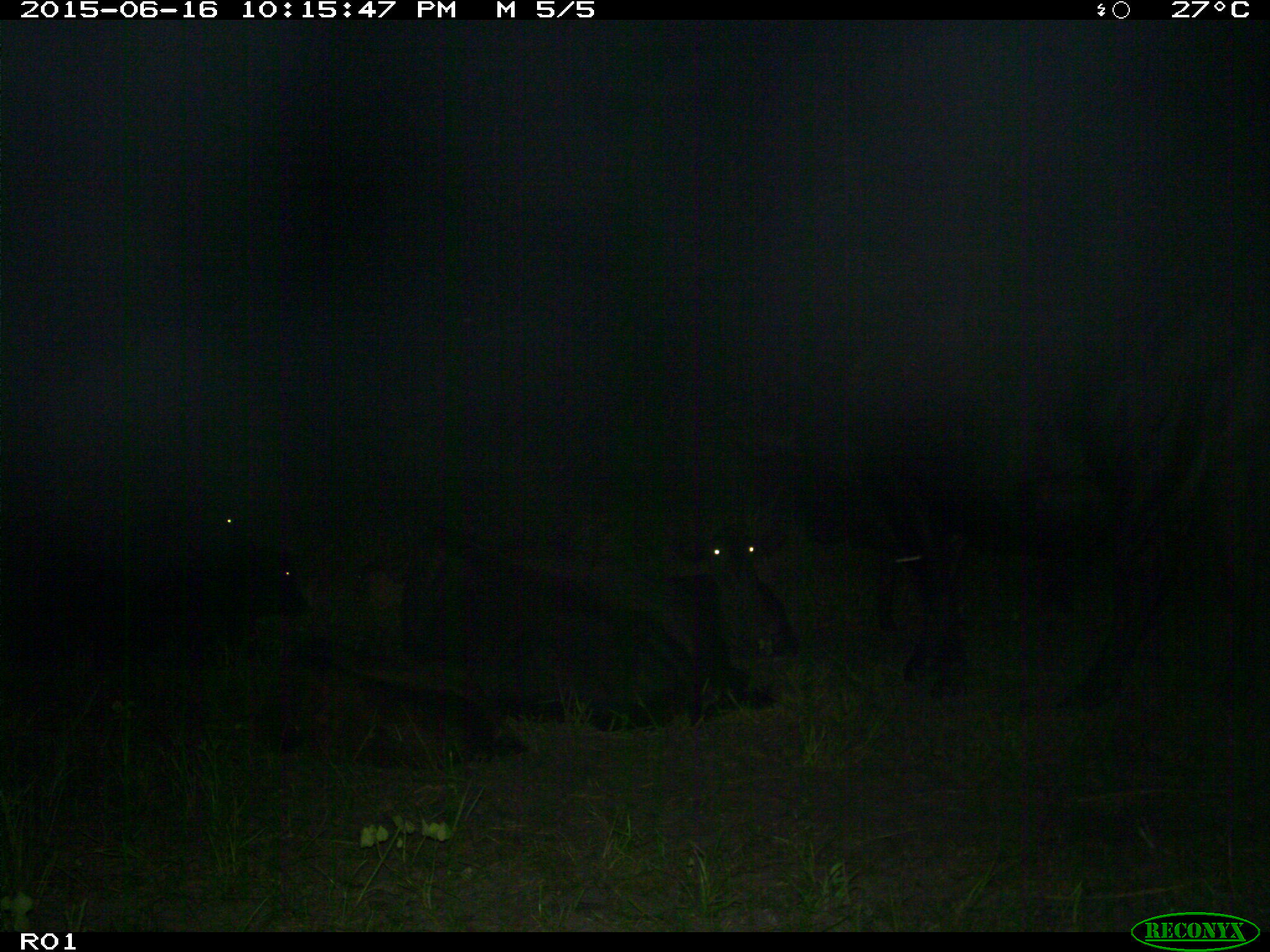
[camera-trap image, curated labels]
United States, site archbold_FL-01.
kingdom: Animalia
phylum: Chordata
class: Mammalia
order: Artiodactyla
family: Bovidae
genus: Bos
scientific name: Bos taurus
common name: domestic cow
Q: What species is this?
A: Bos taurus (domestic cow).